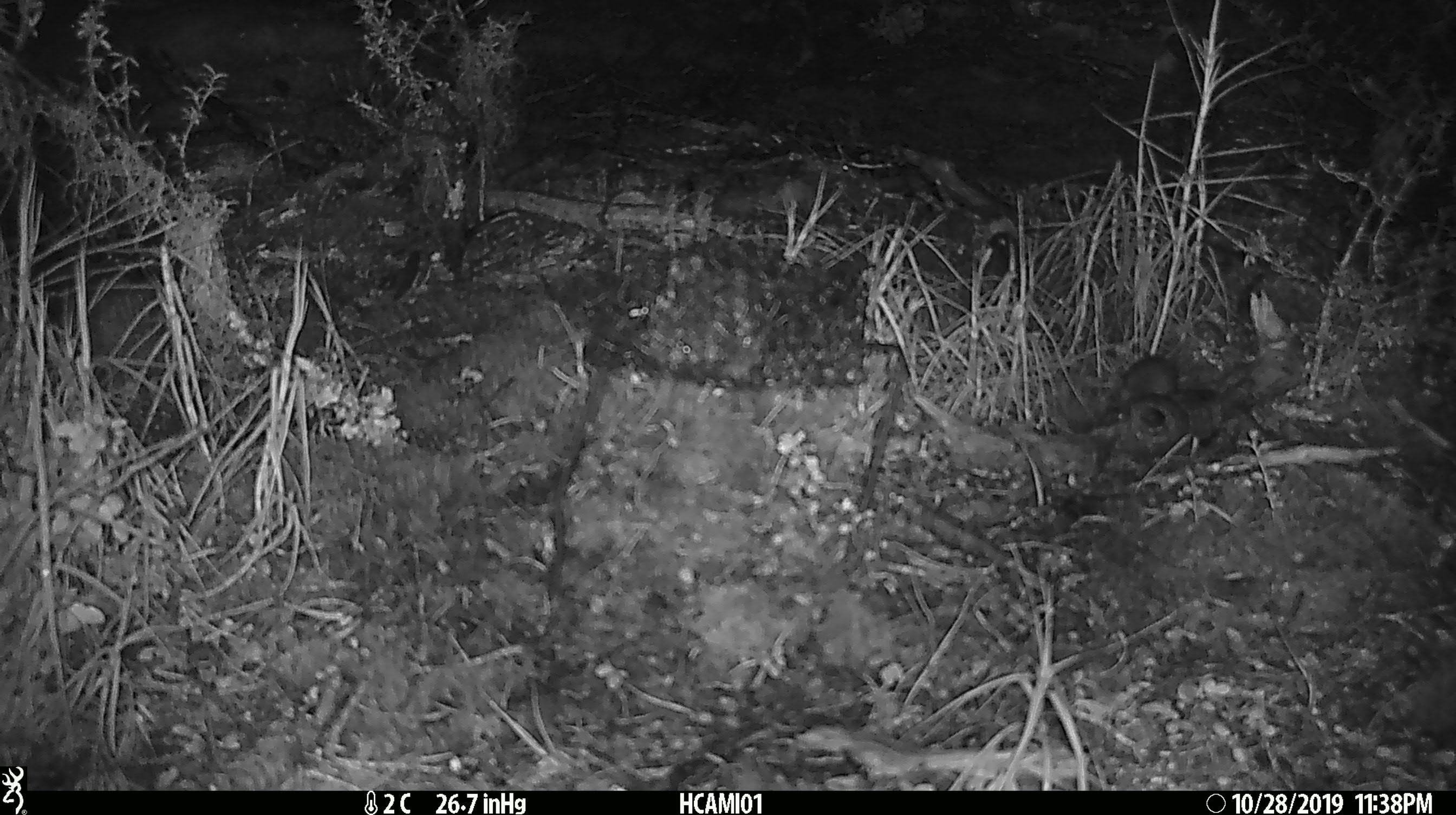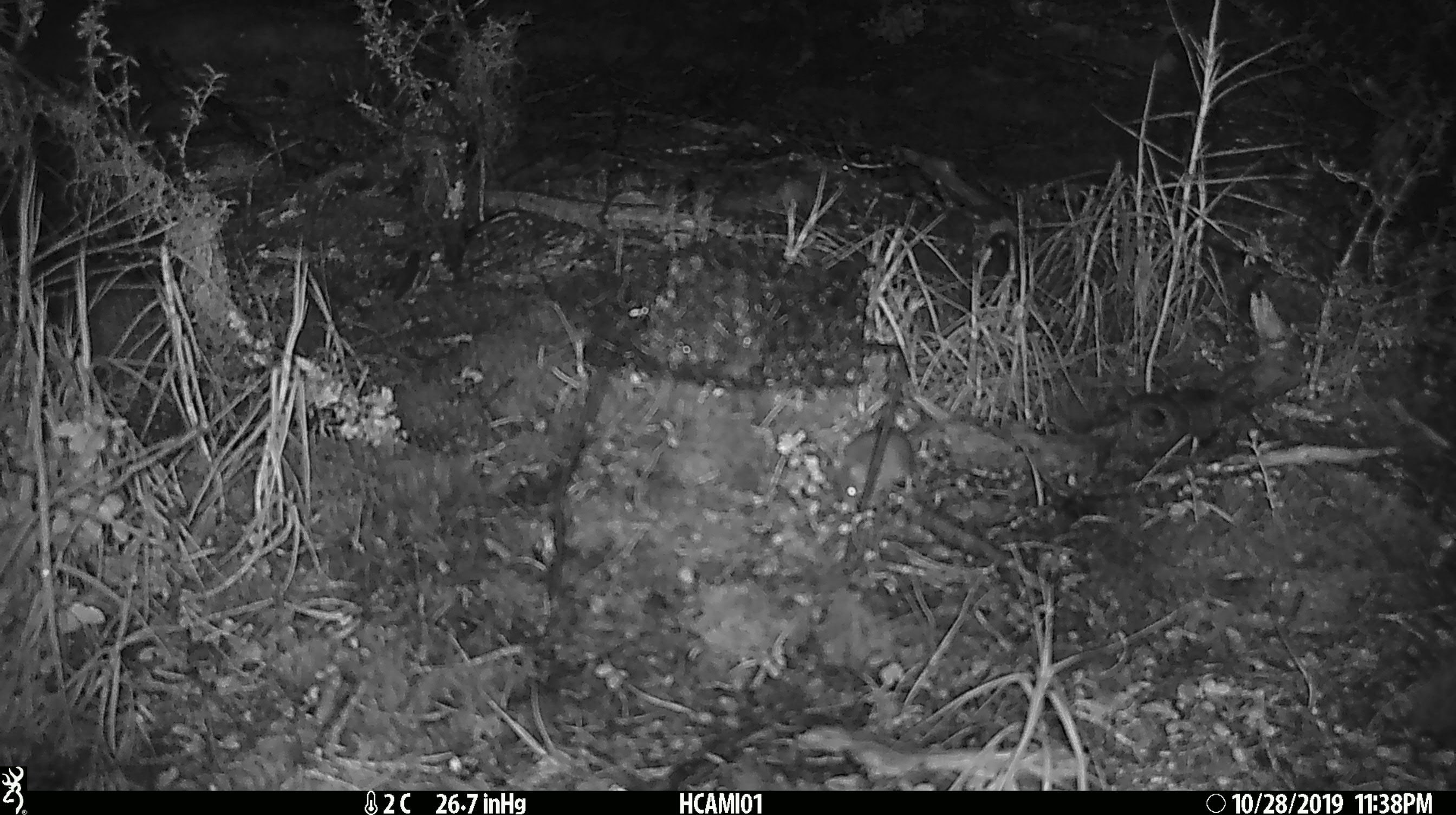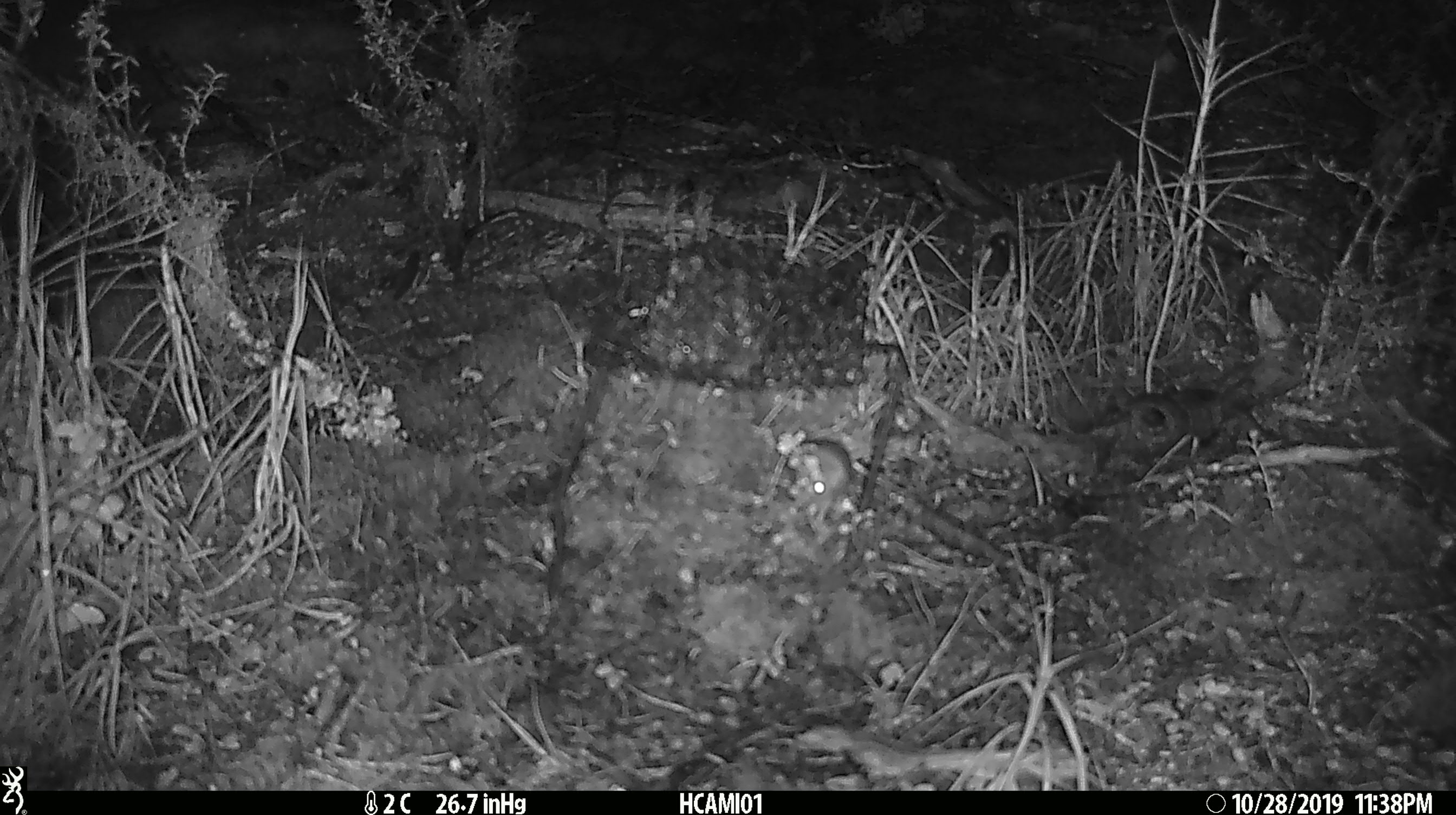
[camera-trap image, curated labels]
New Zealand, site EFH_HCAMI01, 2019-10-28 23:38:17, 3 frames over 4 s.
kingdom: Animalia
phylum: Chordata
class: Mammalia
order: Rodentia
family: Muridae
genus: Mus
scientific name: Mus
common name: mouse